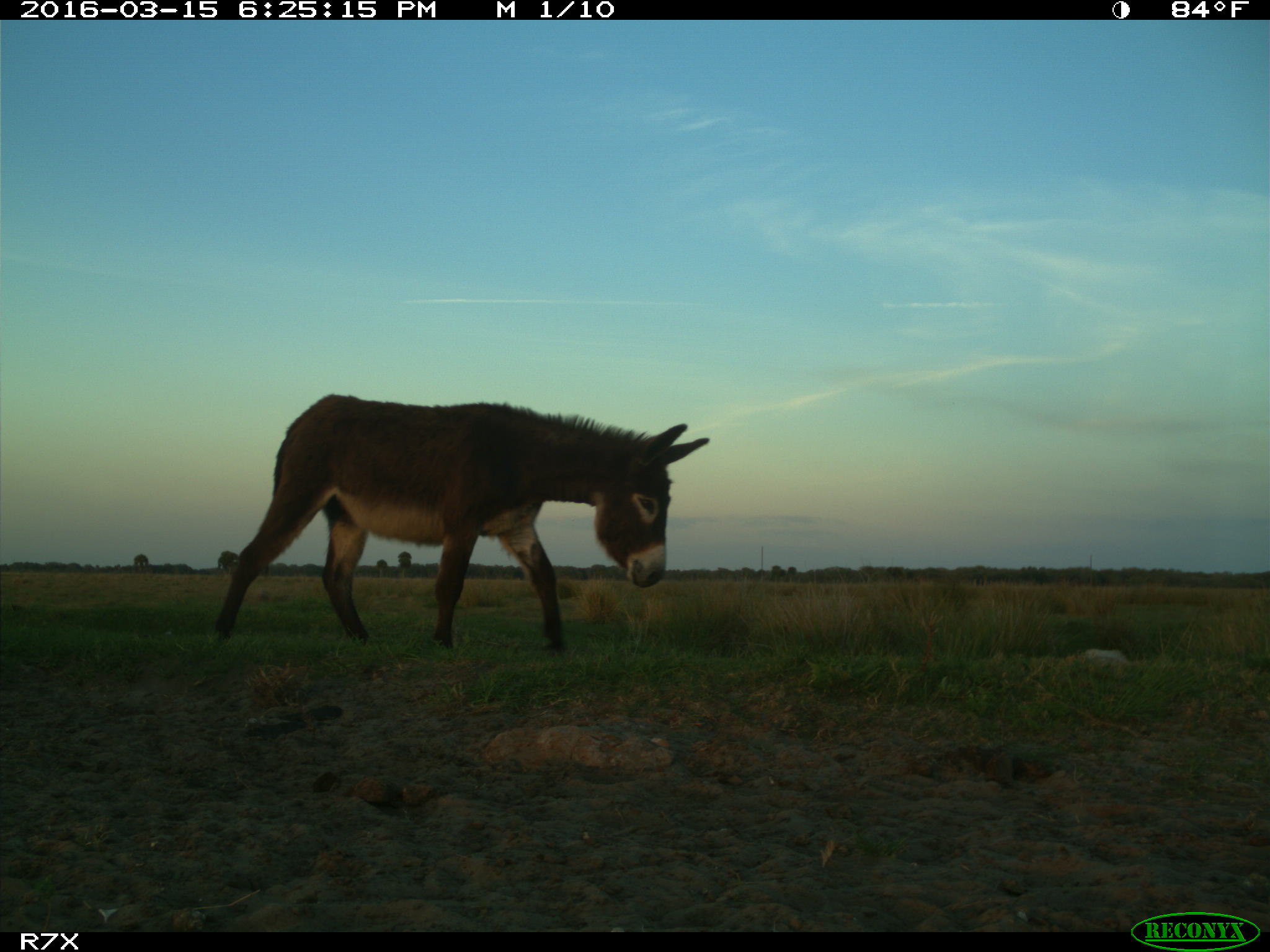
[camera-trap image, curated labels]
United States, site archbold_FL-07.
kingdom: Animalia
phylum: Chordata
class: Mammalia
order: Perissodactyla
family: Equidae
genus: Equus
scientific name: Equus africanus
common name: african wild ass